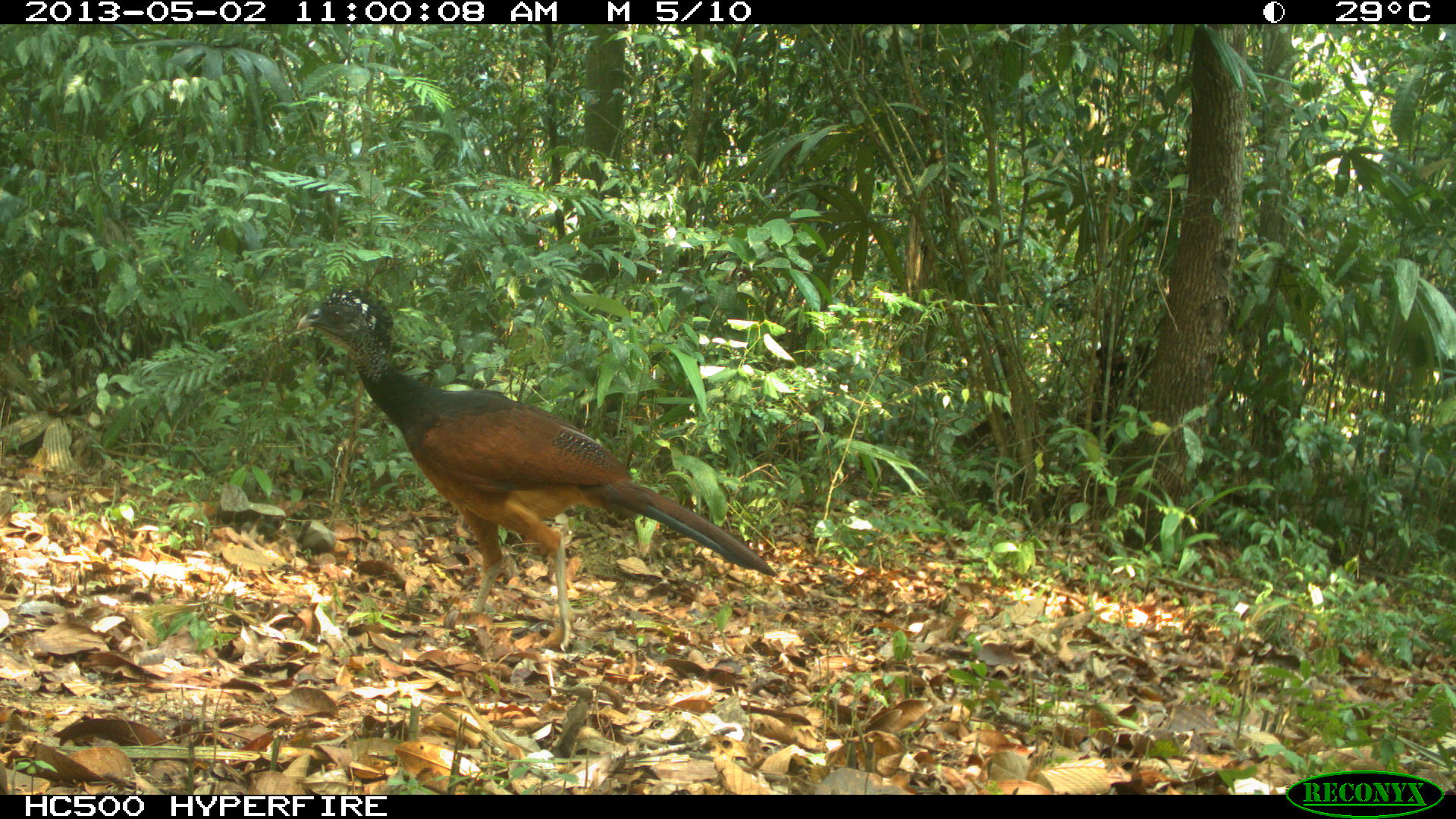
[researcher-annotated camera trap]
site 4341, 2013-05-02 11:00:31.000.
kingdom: Animalia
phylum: Chordata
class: Aves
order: Galliformes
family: Cracidae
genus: Crax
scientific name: Crax rubra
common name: great curassow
Crax rubra (great curassow), count 1, sex female.